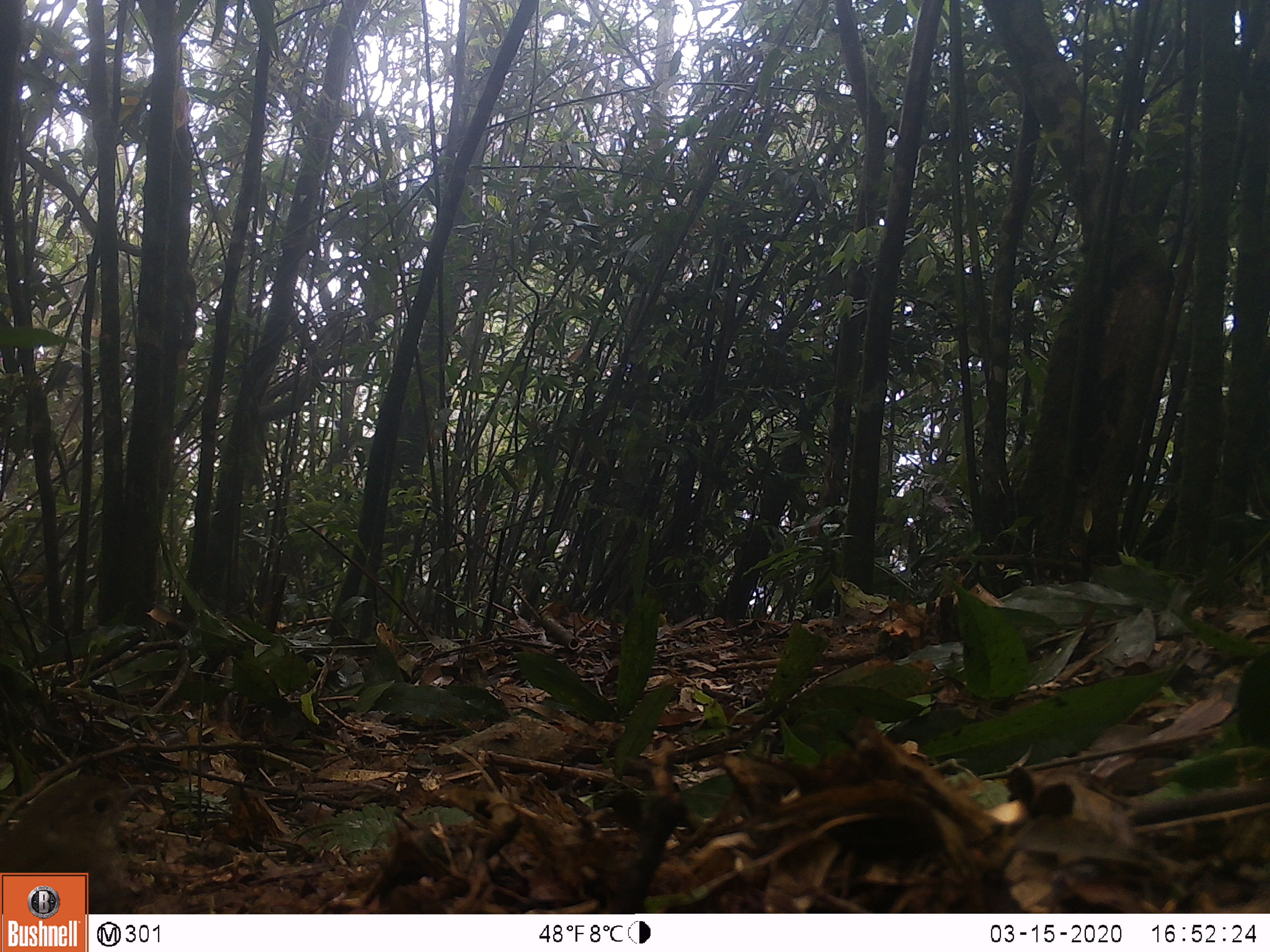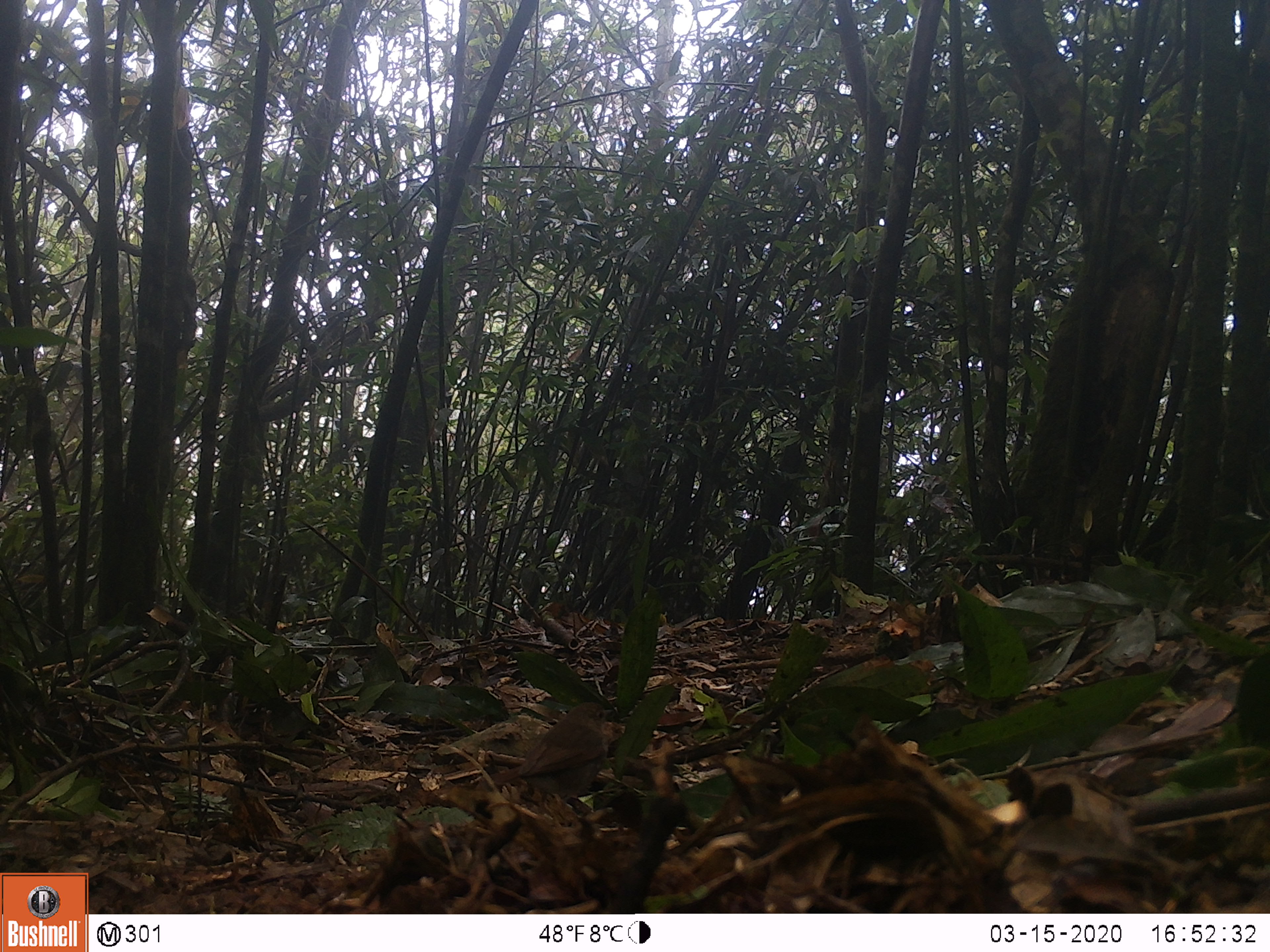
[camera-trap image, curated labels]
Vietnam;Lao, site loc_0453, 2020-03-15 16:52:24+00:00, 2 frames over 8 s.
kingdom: Animalia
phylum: Chordata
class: Aves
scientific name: Aves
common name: bird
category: unidentified bird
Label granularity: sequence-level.